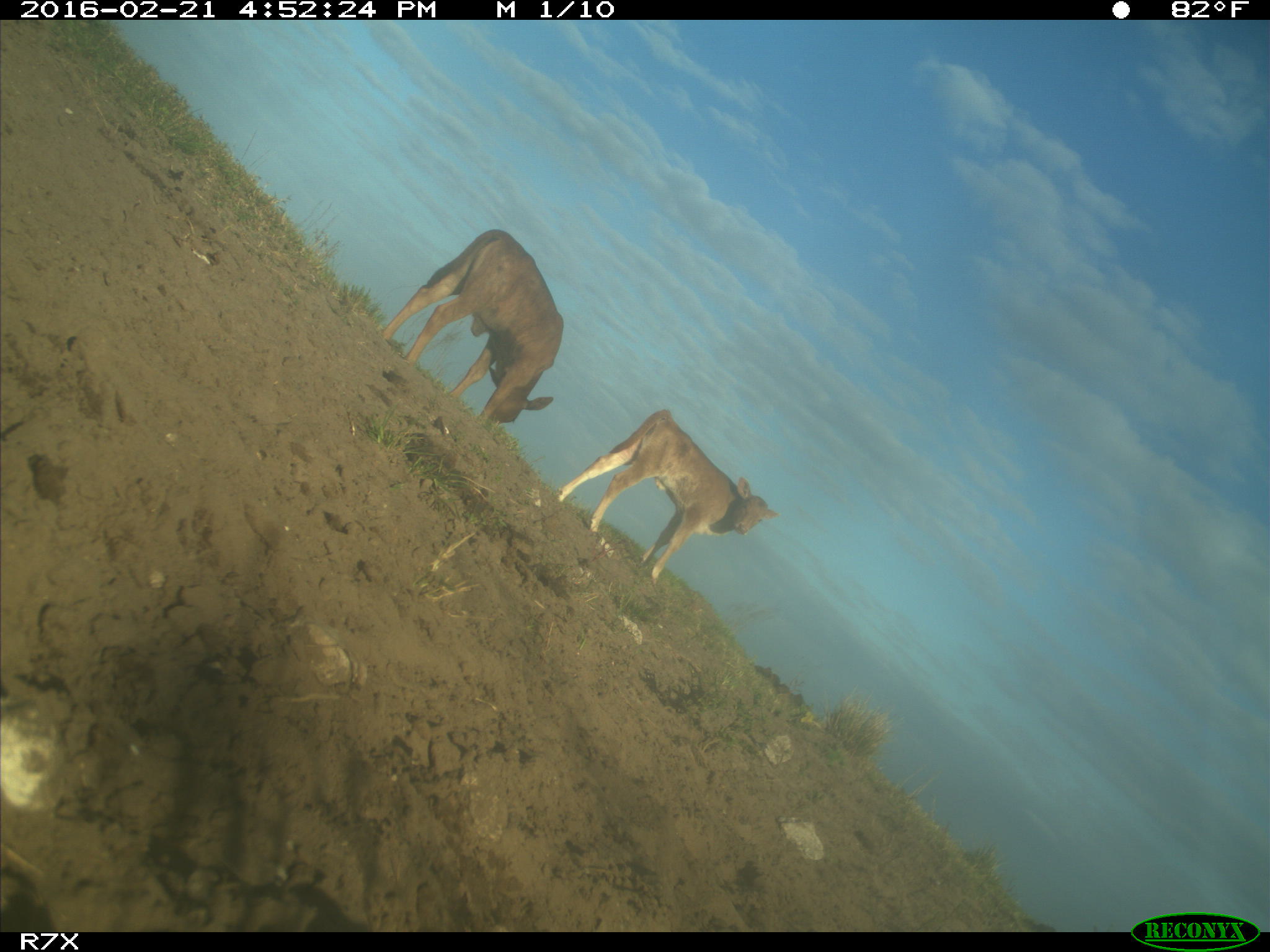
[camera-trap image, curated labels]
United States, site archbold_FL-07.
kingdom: Animalia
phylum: Chordata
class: Mammalia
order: Artiodactyla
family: Bovidae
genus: Bos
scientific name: Bos taurus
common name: domestic cow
Bos taurus (domestic cow).